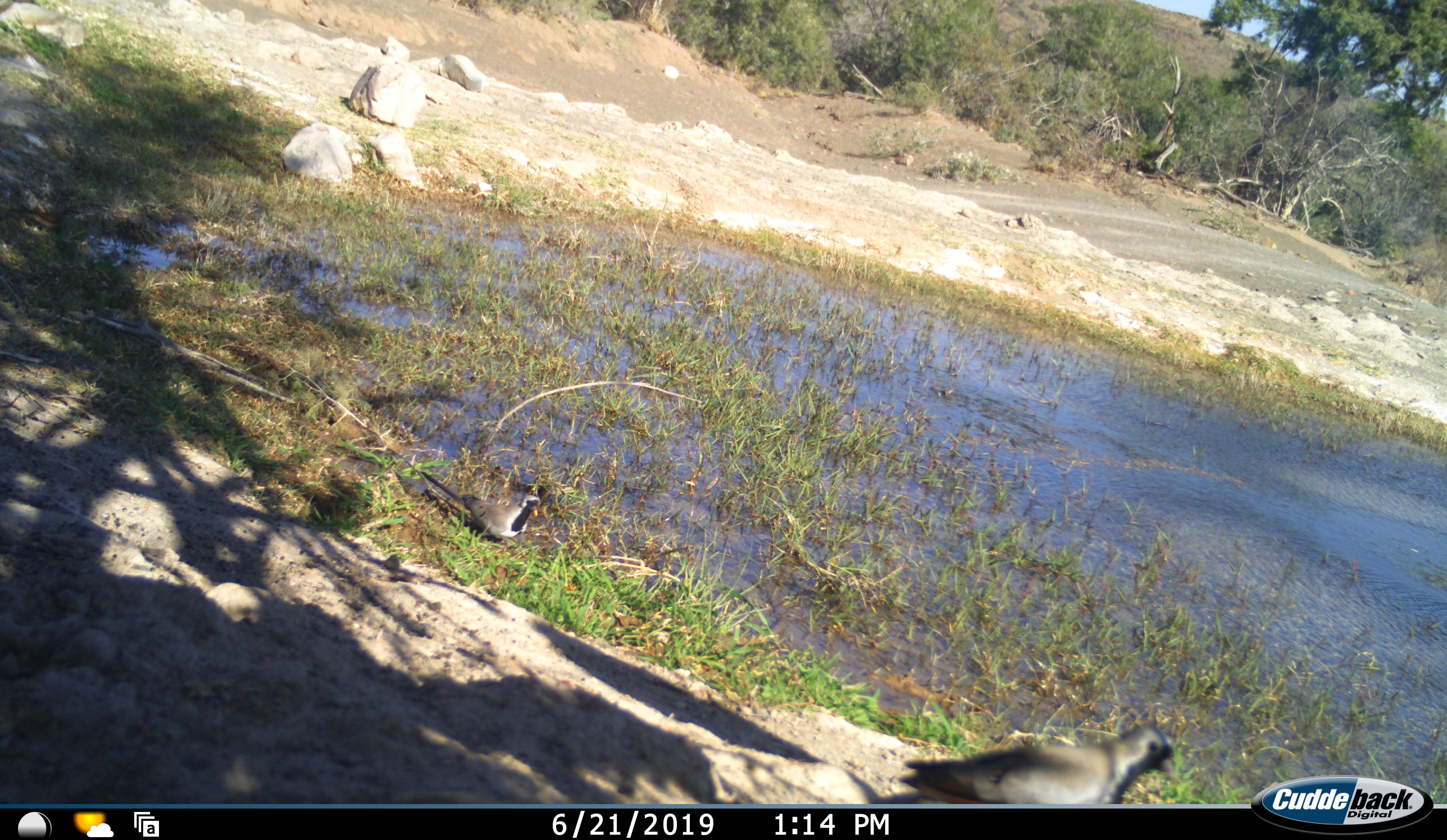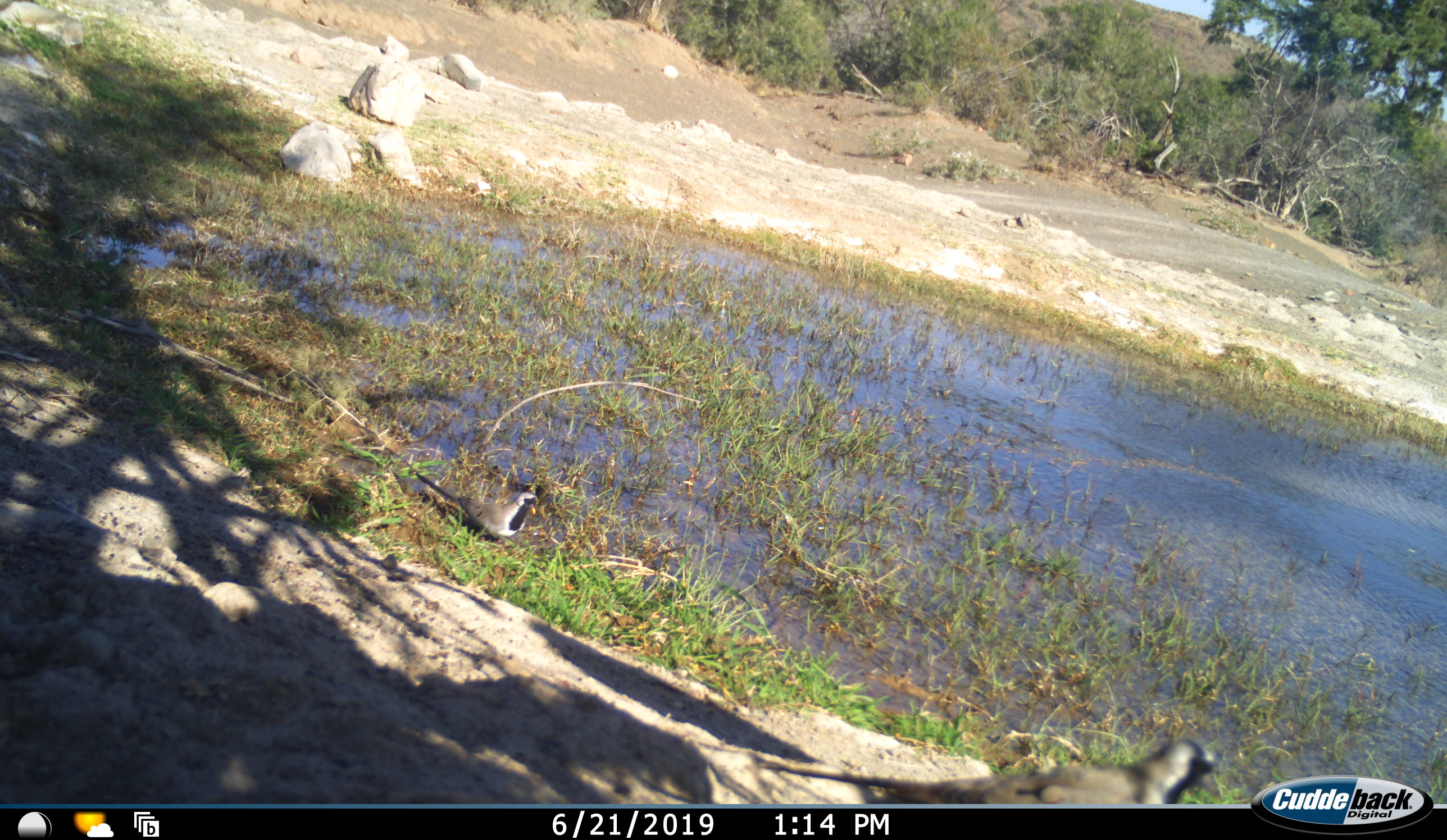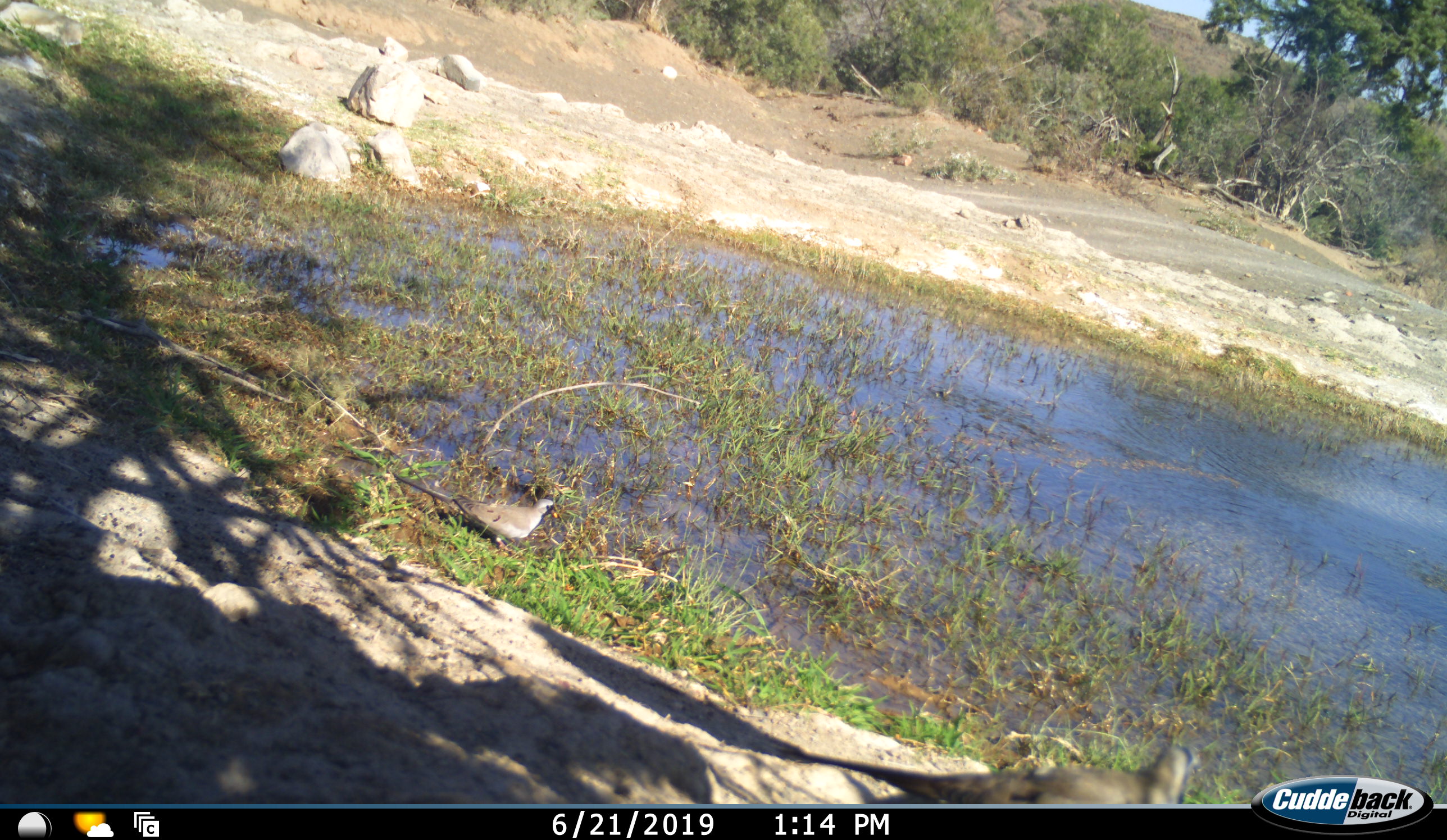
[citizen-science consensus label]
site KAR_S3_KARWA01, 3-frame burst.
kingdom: Animalia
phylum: Chordata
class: Aves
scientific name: Aves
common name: bird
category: birdother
Birdother (bird) (Aves), count 2. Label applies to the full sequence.